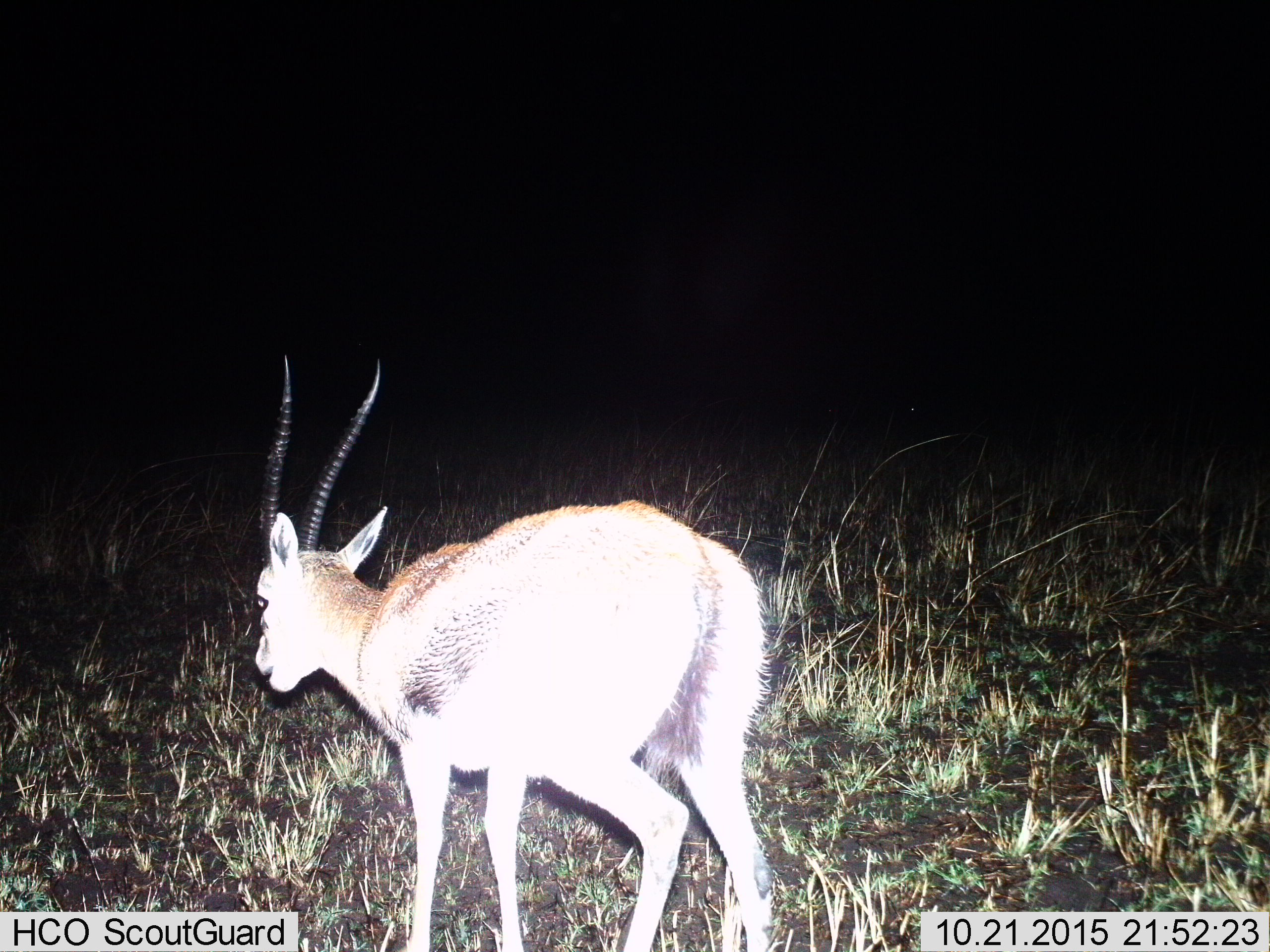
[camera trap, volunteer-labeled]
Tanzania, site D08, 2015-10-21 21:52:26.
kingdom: Animalia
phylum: Chordata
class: Mammalia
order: Artiodactyla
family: Bovidae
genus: Eudorcas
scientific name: Eudorcas thomsonii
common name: thomson's gazelle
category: gazellethomsons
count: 1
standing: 64%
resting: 0%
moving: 45%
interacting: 0%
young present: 0%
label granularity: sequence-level